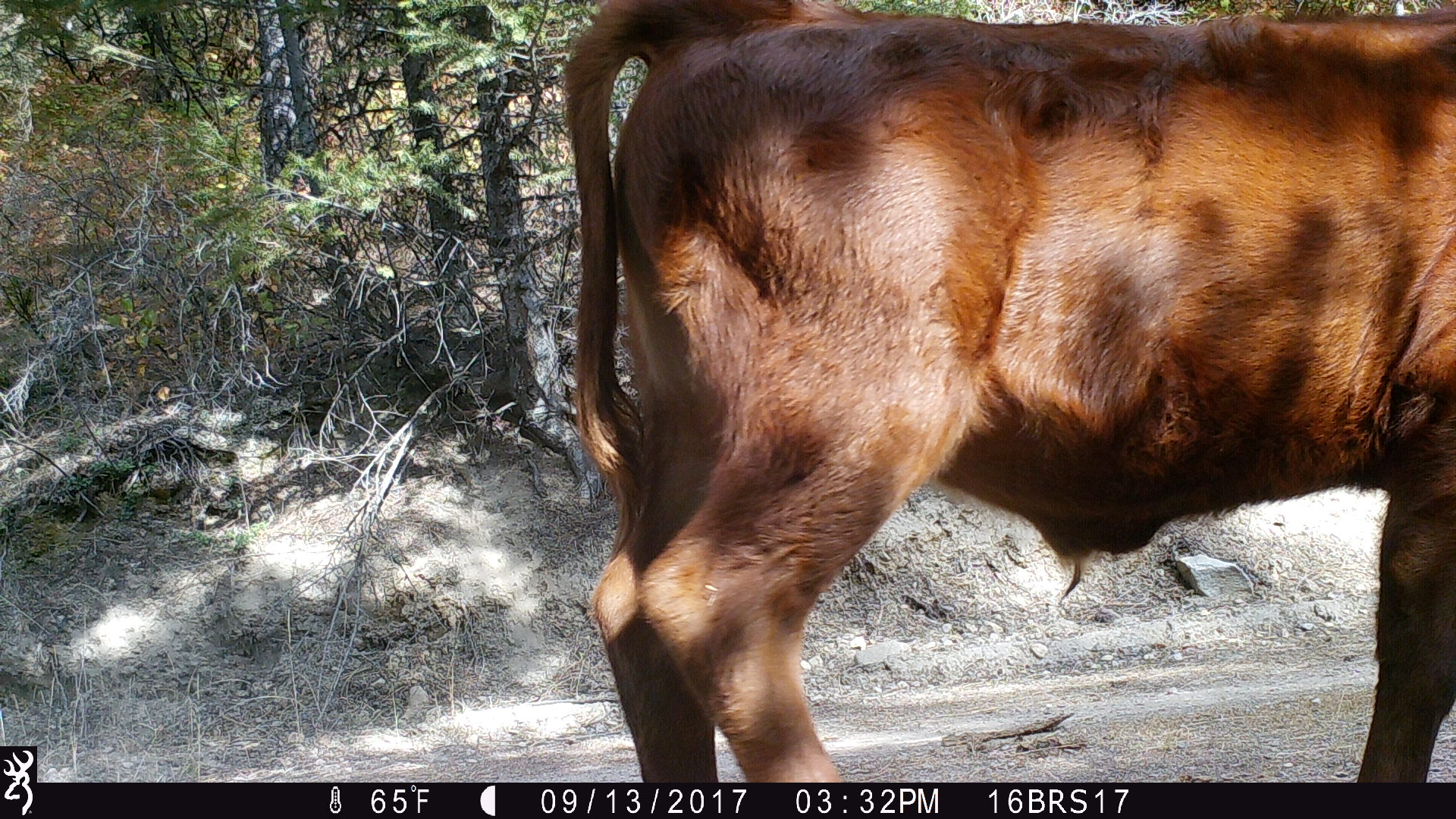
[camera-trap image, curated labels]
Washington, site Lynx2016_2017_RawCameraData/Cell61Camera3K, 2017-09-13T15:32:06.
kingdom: Animalia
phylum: Chordata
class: Mammalia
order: Artiodactyla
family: Bovidae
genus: Bos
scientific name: Bos taurus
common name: domestic cattle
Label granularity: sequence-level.